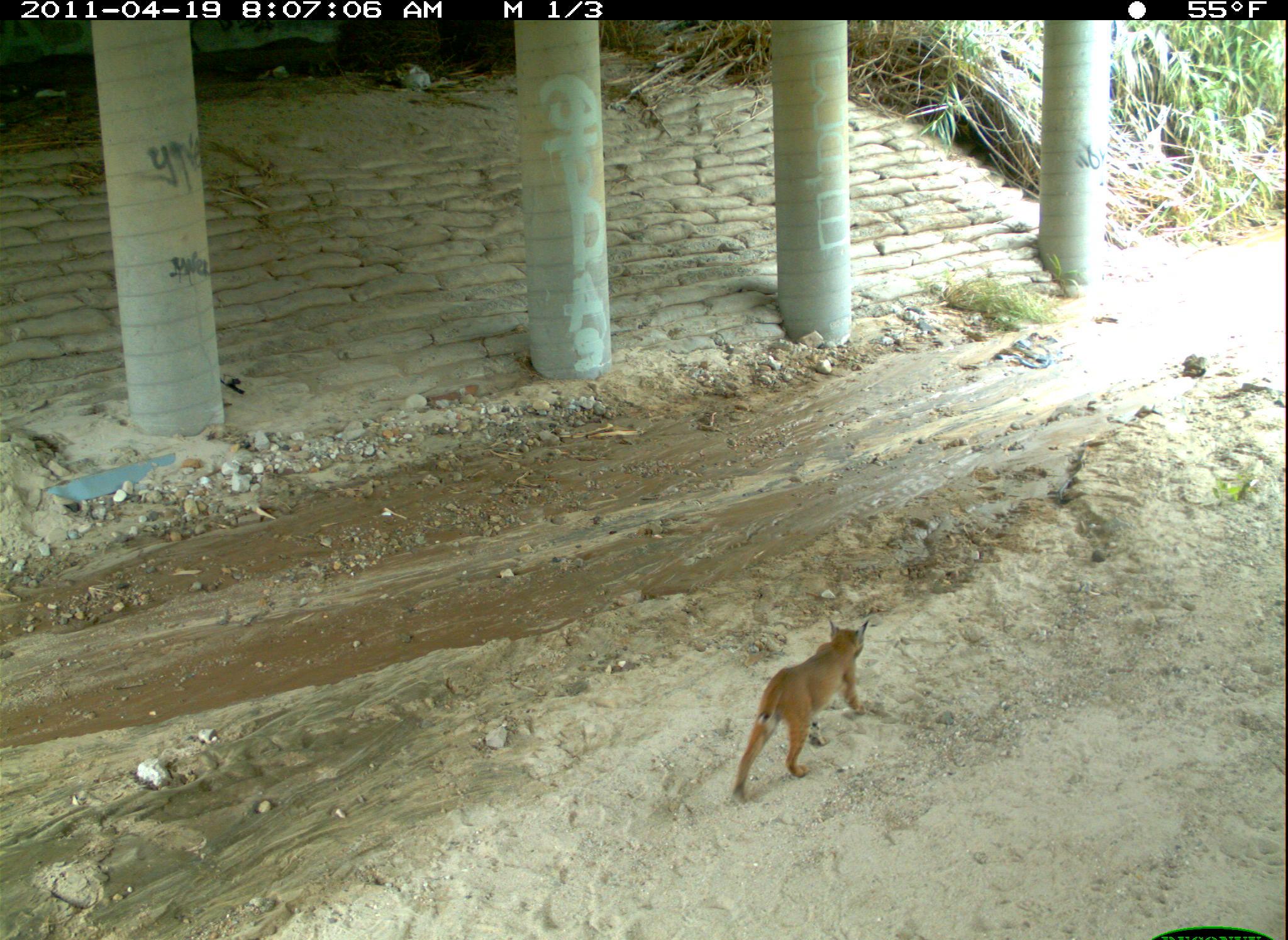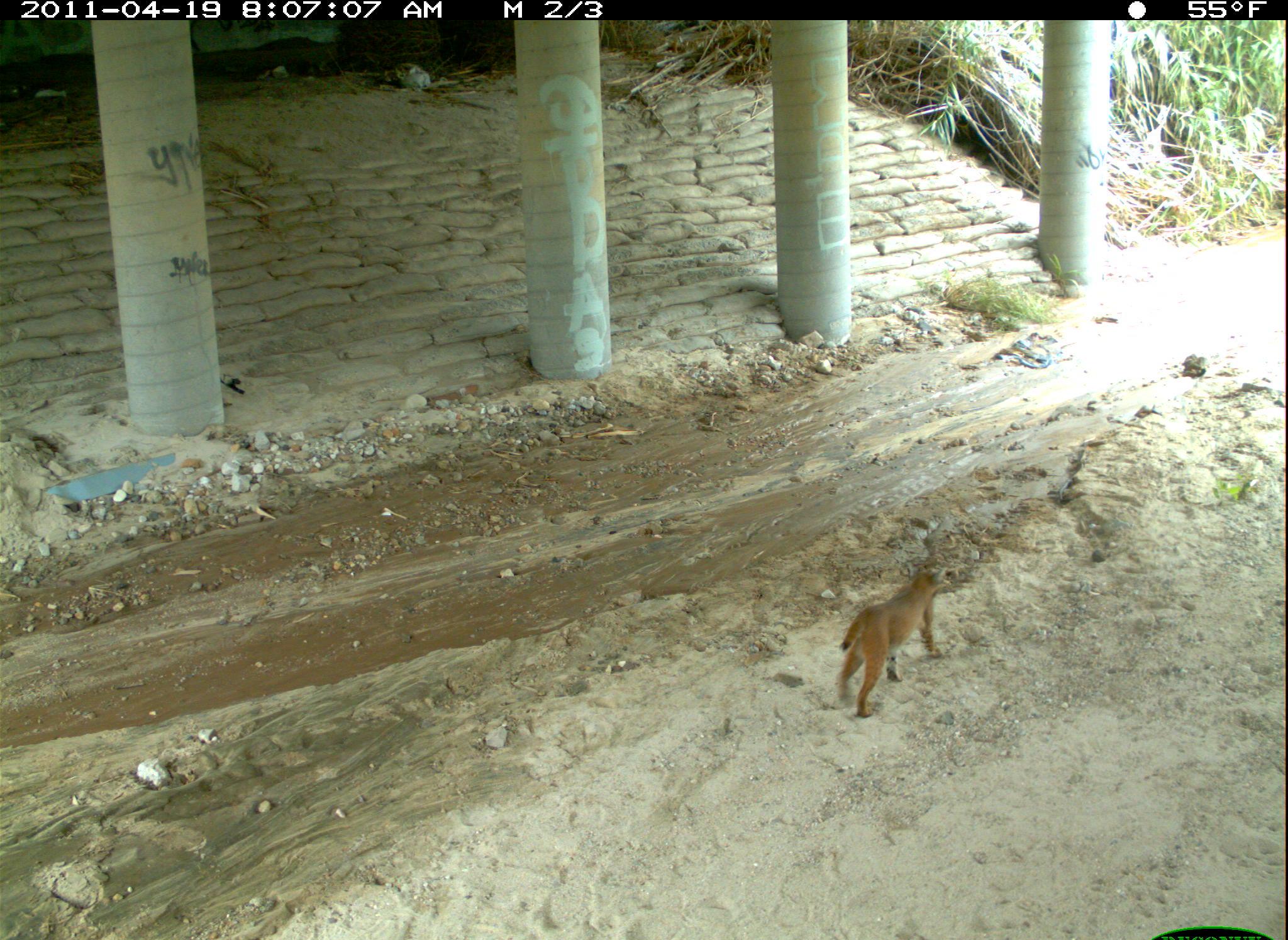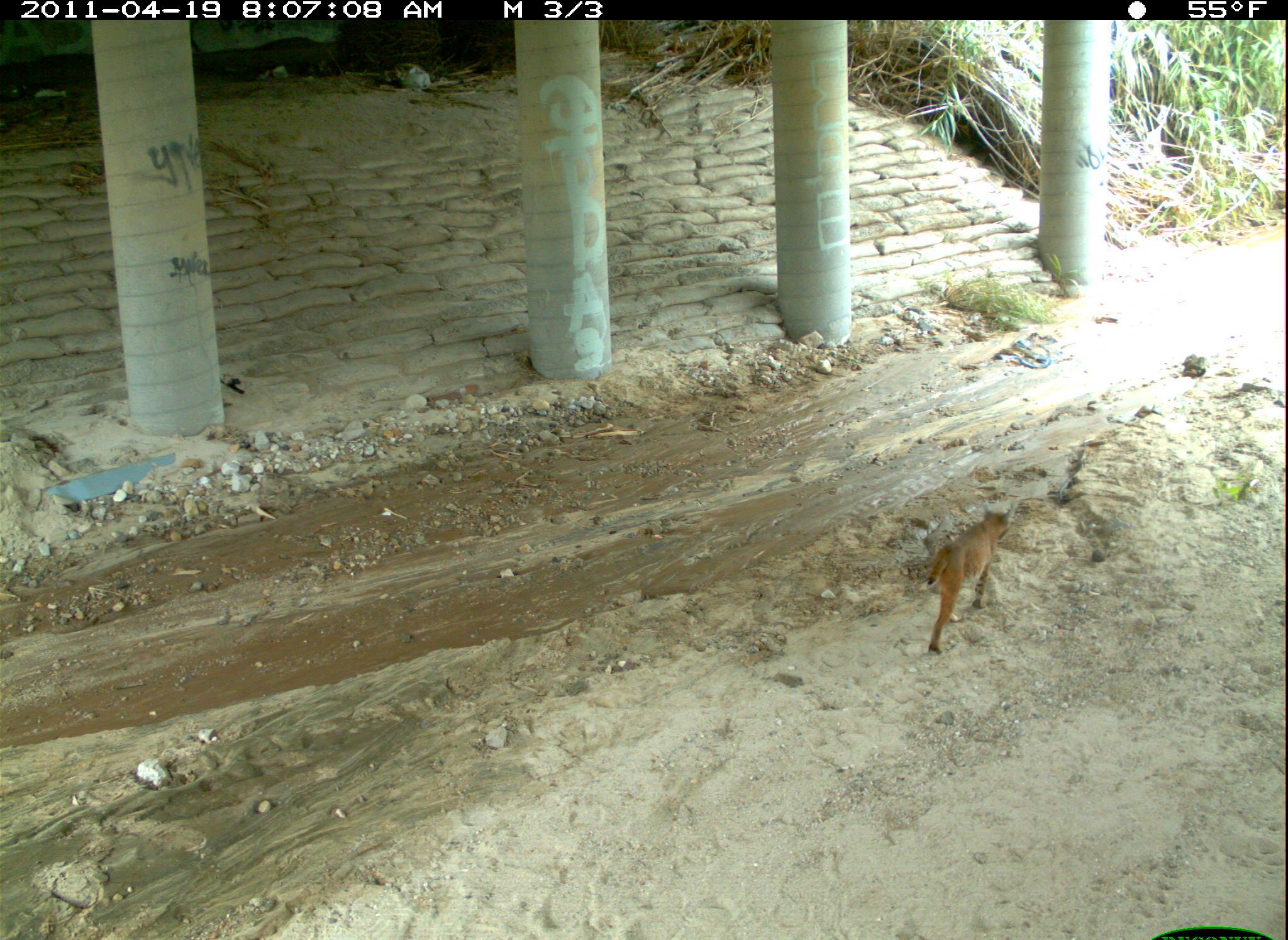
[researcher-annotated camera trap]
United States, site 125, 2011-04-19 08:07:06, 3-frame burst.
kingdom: Animalia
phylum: Chordata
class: Mammalia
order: Carnivora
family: Felidae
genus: Lynx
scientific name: Lynx rufus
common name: bobcat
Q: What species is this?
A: Bobcat (Lynx rufus).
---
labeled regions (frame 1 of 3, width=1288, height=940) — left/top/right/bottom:
bobcat: 733/614/878/809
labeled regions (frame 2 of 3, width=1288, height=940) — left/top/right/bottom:
bobcat: 833/560/954/722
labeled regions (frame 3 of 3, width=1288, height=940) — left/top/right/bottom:
bobcat: 920/502/1021/662